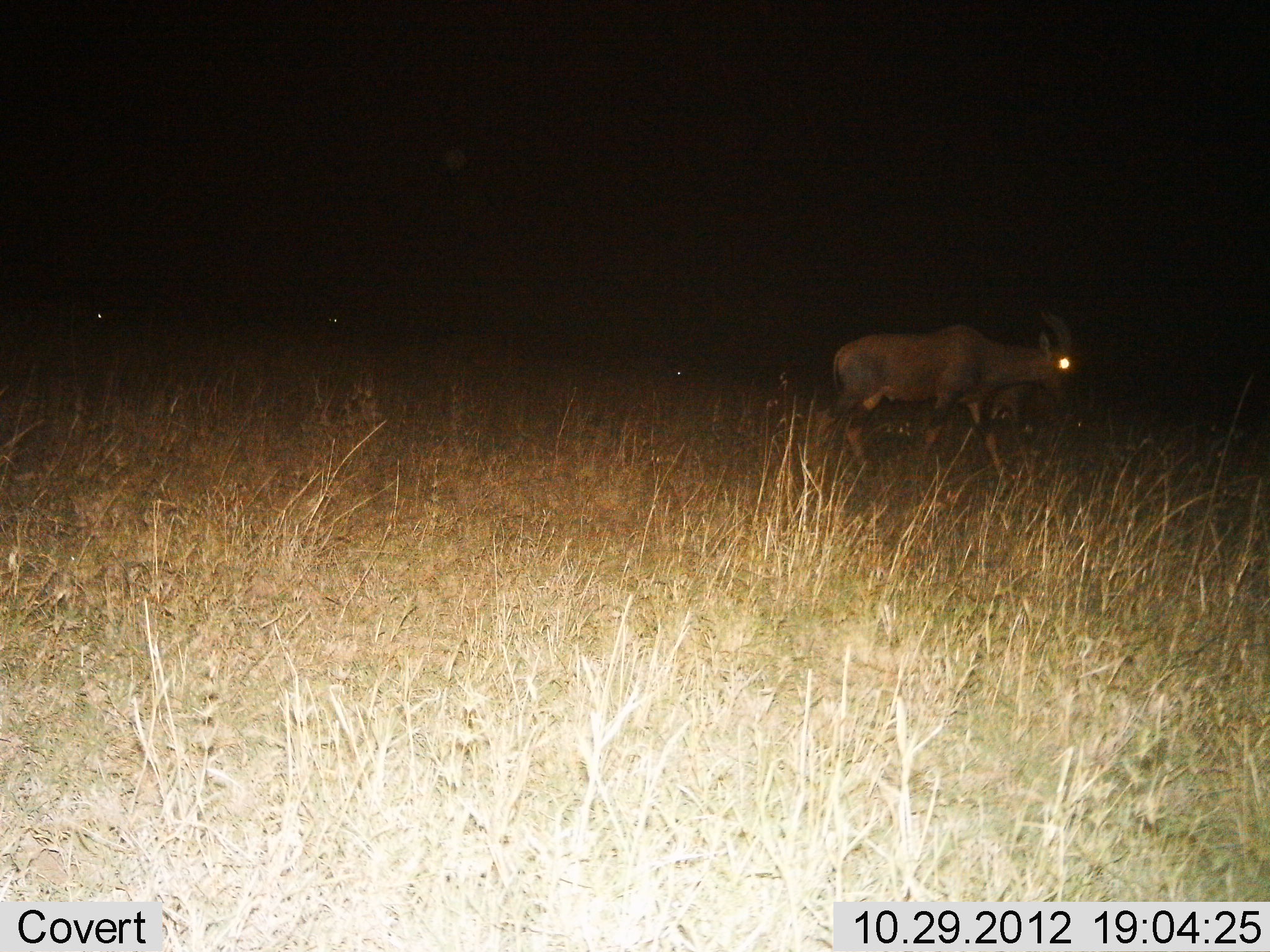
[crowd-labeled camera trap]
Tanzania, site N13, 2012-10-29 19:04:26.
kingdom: Animalia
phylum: Chordata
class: Mammalia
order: Artiodactyla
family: Bovidae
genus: Damaliscus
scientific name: Damaliscus lunatus jimela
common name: topi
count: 1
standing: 10%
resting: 0%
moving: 90%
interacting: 0%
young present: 0%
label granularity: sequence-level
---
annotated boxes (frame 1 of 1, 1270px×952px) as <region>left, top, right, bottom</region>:
animal: <region>810, 304, 1078, 488</region>